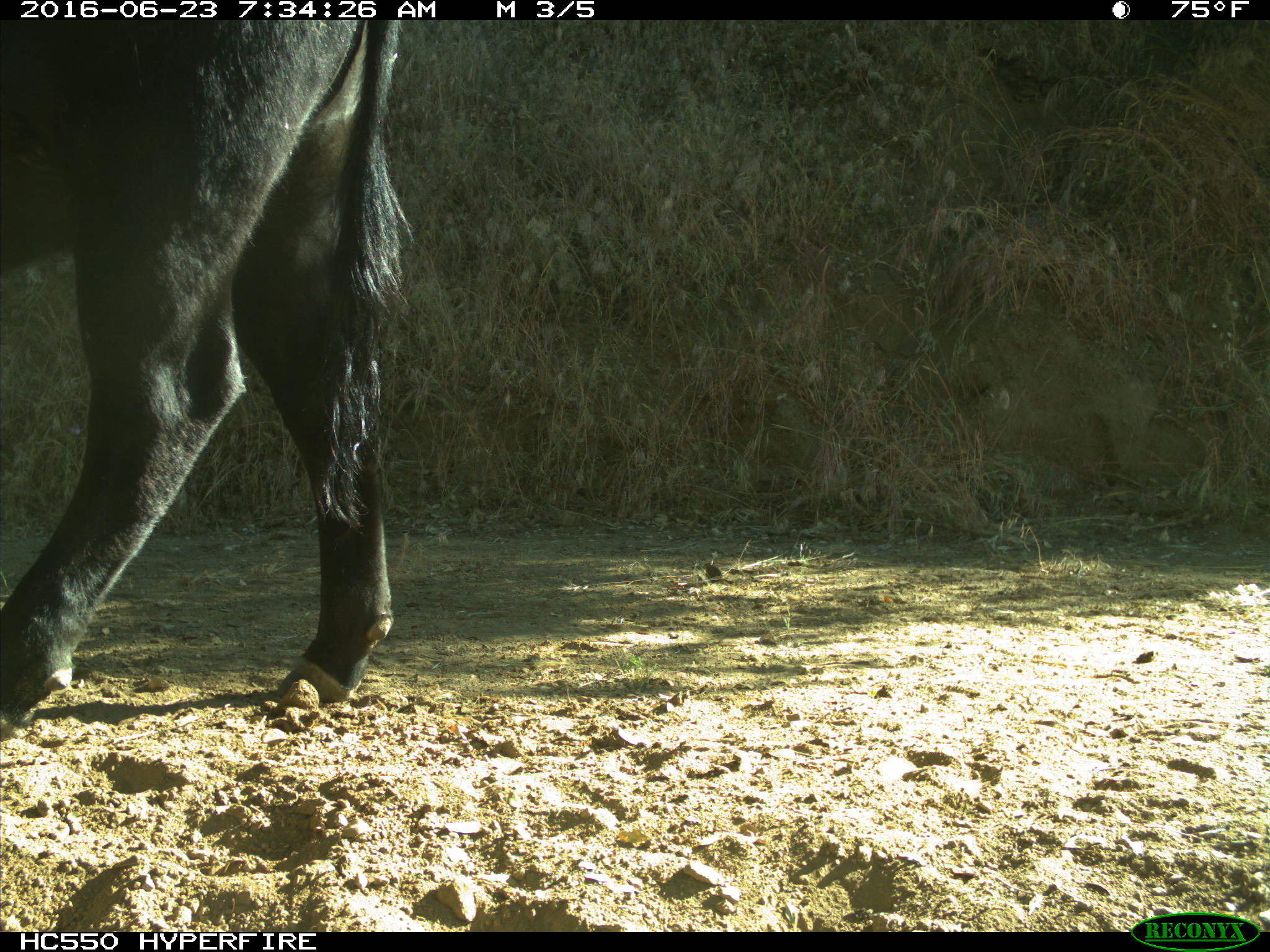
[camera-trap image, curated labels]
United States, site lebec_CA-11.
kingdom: Animalia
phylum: Chordata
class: Mammalia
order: Artiodactyla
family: Bovidae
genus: Bos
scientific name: Bos taurus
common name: domestic cow